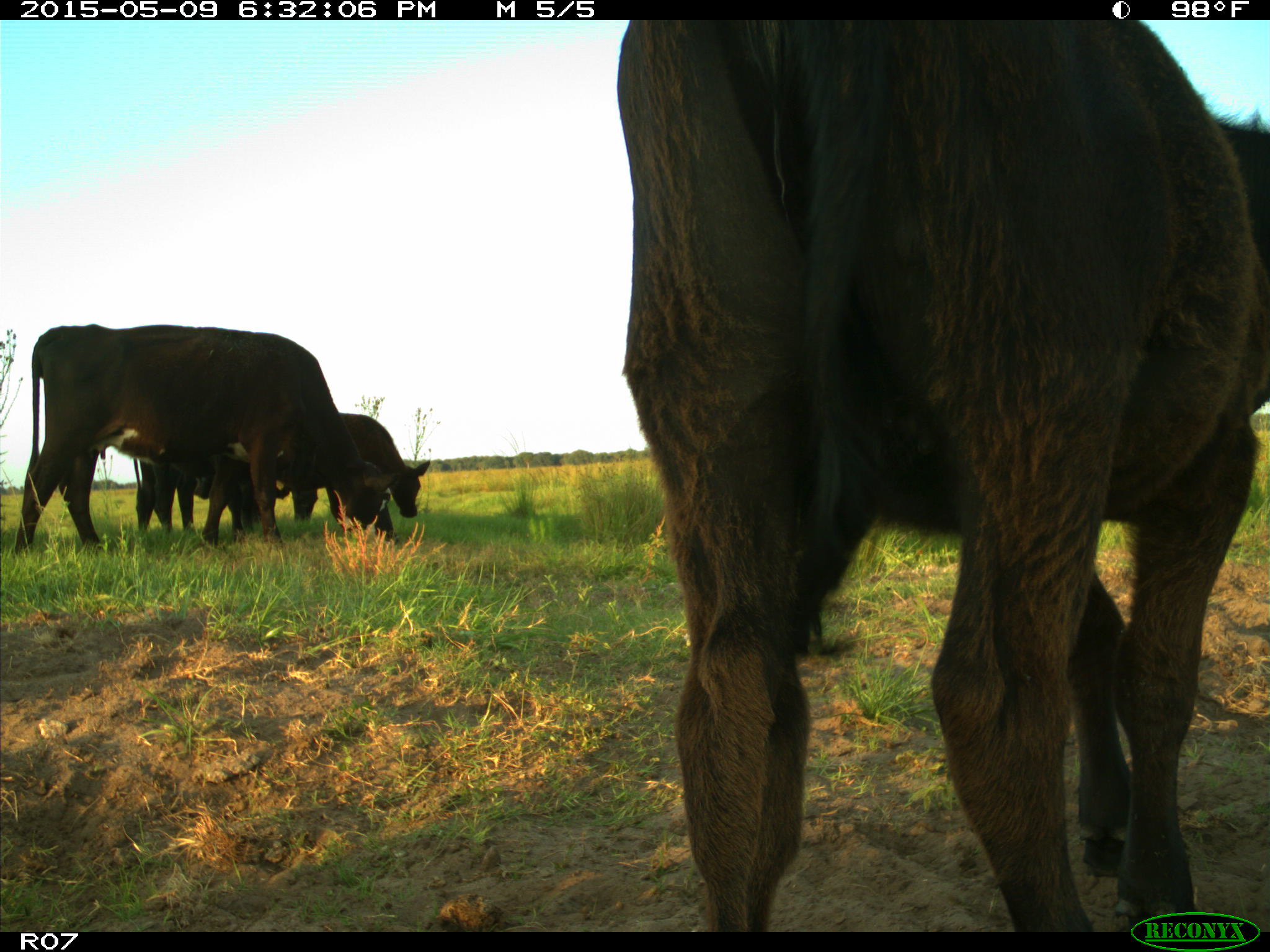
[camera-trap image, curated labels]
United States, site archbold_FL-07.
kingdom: Animalia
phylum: Chordata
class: Mammalia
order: Artiodactyla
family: Bovidae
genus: Bos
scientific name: Bos taurus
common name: domestic cow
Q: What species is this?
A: Bos taurus (domestic cow).